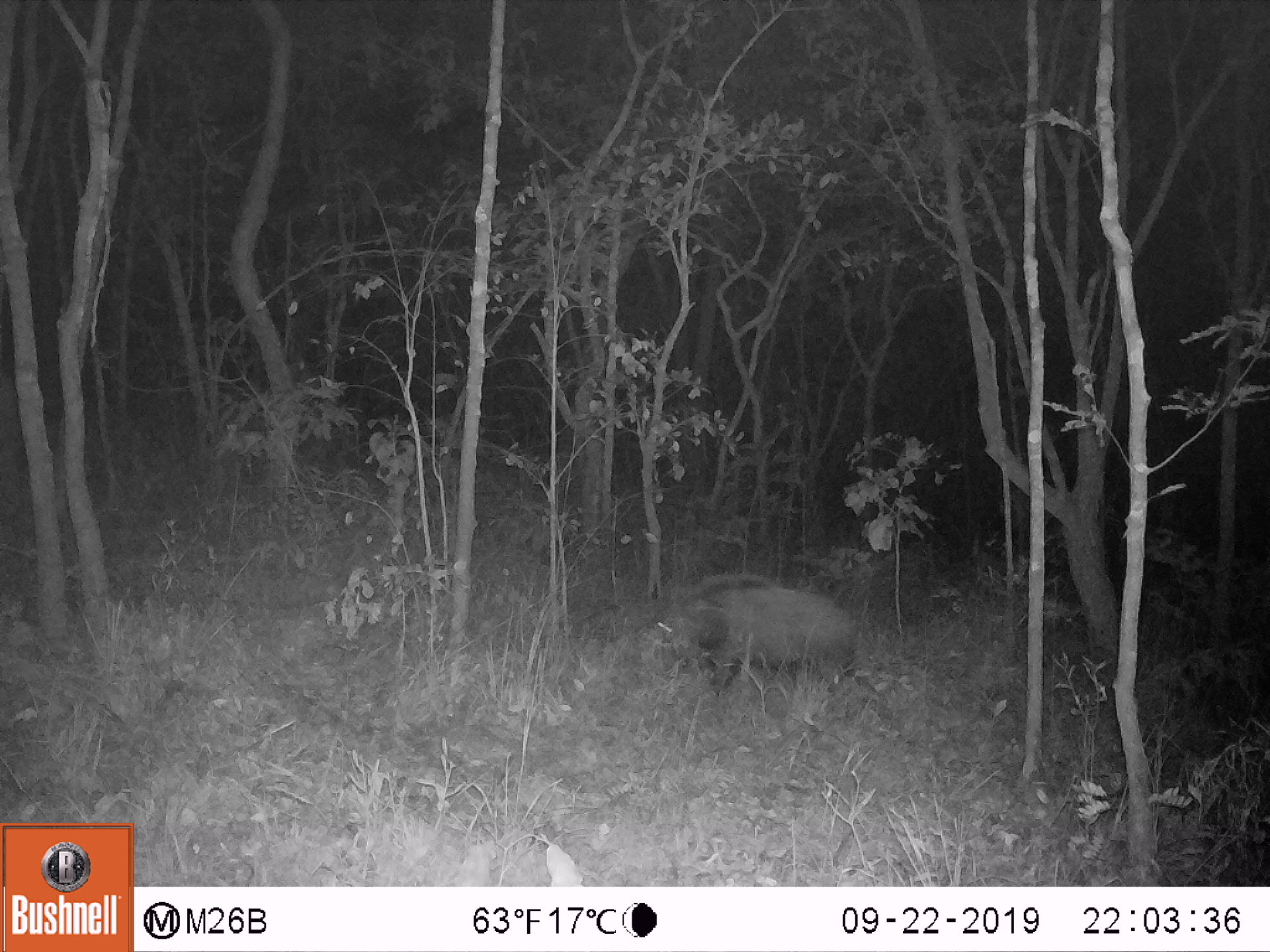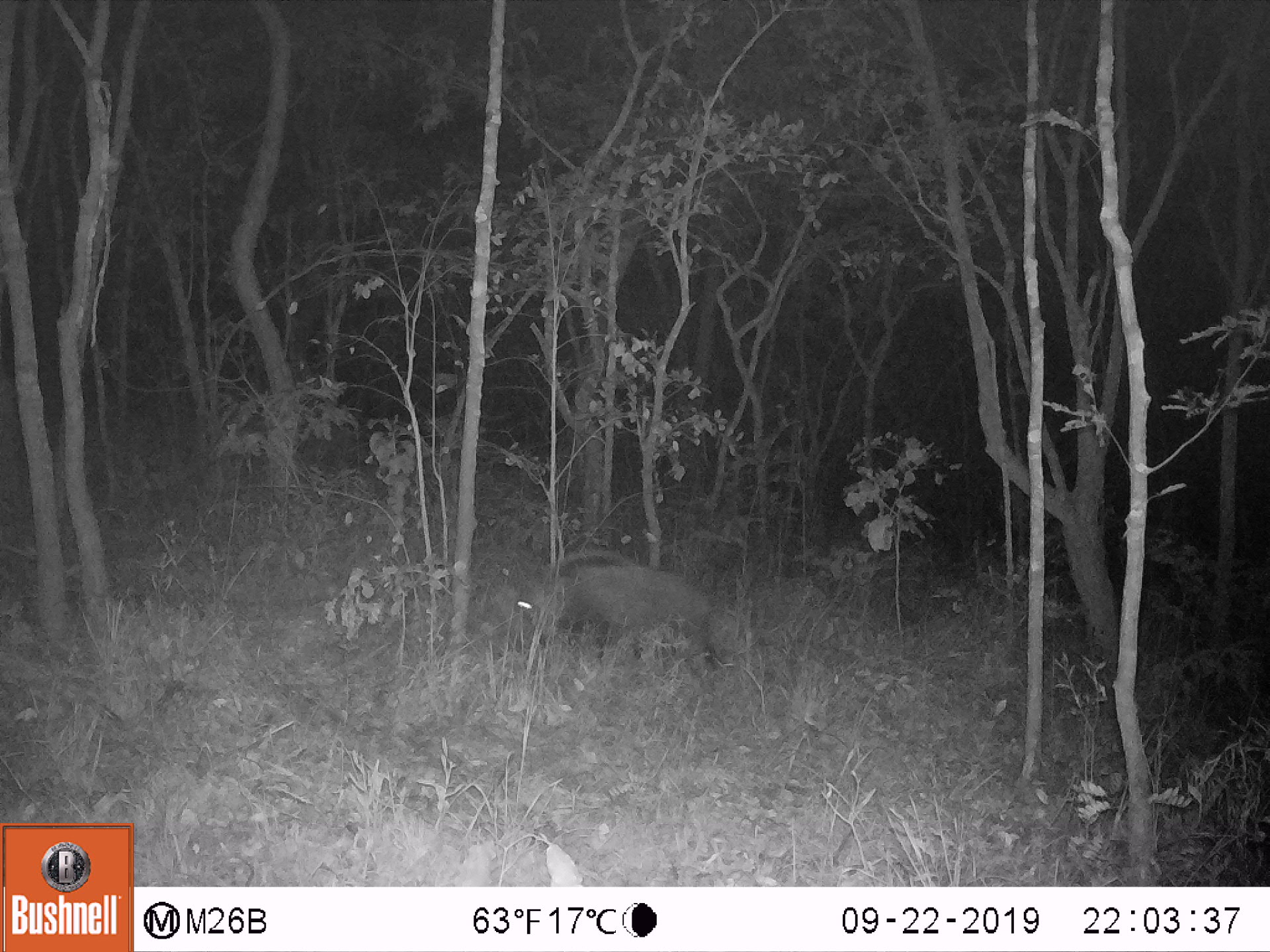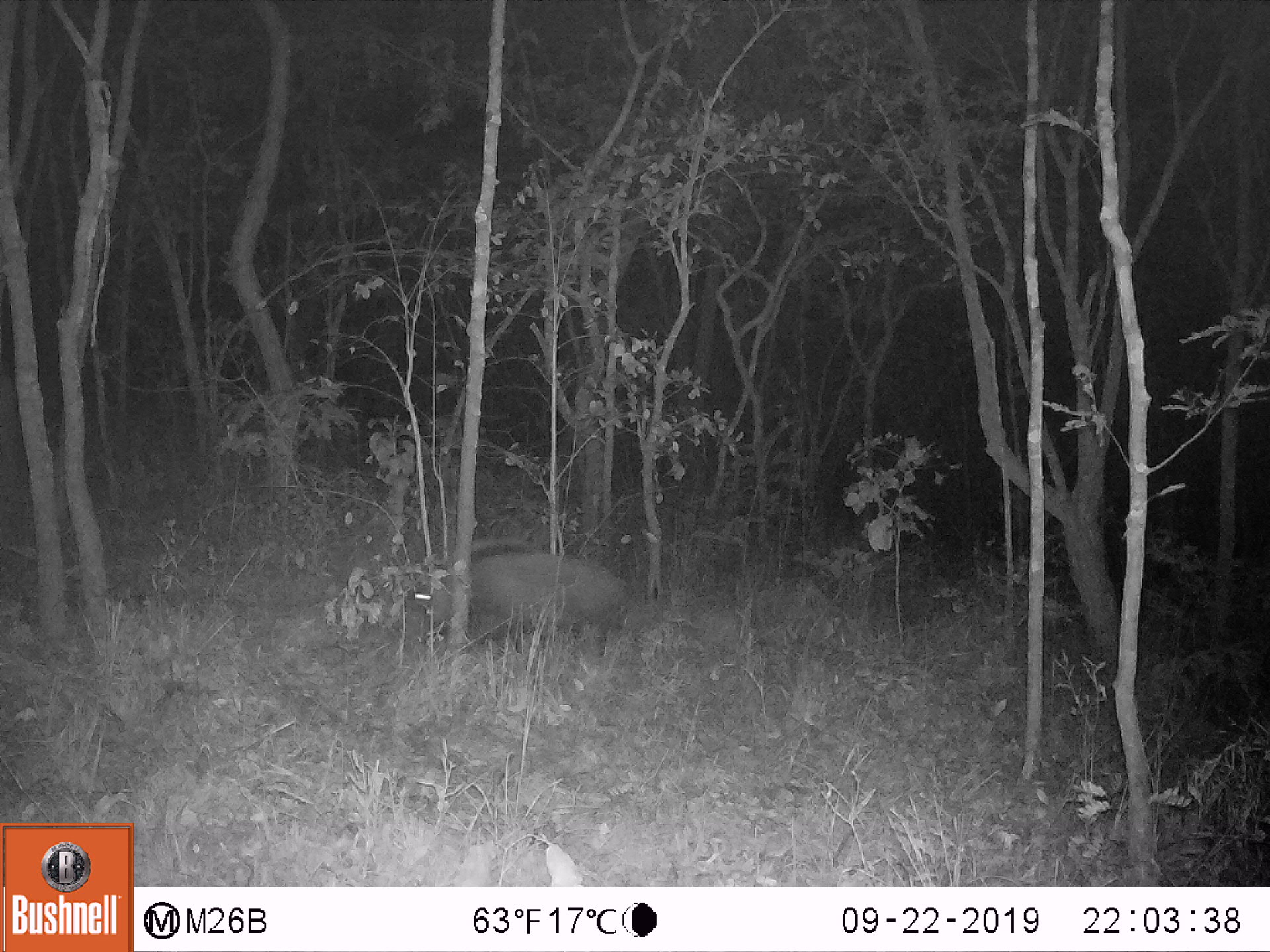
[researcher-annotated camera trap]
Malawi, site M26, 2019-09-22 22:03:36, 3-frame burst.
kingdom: Animalia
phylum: Chordata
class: Mammalia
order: Carnivora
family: Felidae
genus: Panthera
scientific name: Panthera pardus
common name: leopard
Leopard (Panthera pardus), count 1.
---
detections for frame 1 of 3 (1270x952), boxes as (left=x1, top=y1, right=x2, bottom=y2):
leopard: (left=649, top=571, right=863, bottom=690)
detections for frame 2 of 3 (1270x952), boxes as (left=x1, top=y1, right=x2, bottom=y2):
leopard: (left=518, top=546, right=715, bottom=674)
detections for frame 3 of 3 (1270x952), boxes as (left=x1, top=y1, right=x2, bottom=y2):
leopard: (left=416, top=524, right=630, bottom=646)